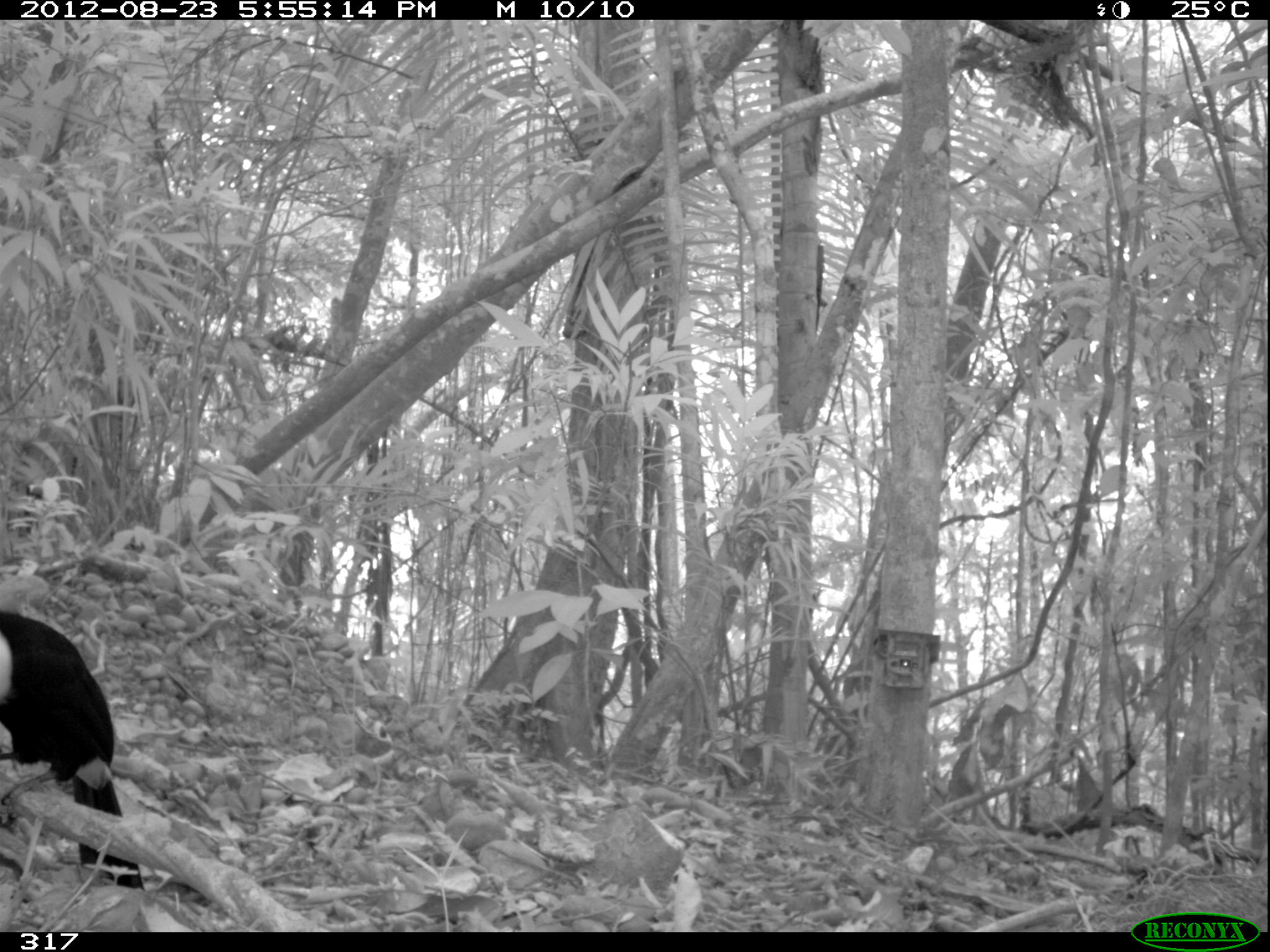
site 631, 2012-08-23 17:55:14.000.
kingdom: Animalia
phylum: Chordata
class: Aves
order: Piciformes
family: Ramphastidae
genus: Ramphastos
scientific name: Ramphastos tucanus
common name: white-throated toucan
Ramphastos tucanus (white-throated toucan).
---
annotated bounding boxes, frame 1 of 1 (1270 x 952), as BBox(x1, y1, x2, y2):
ramphastos tucanus: BBox(0, 608, 145, 890)